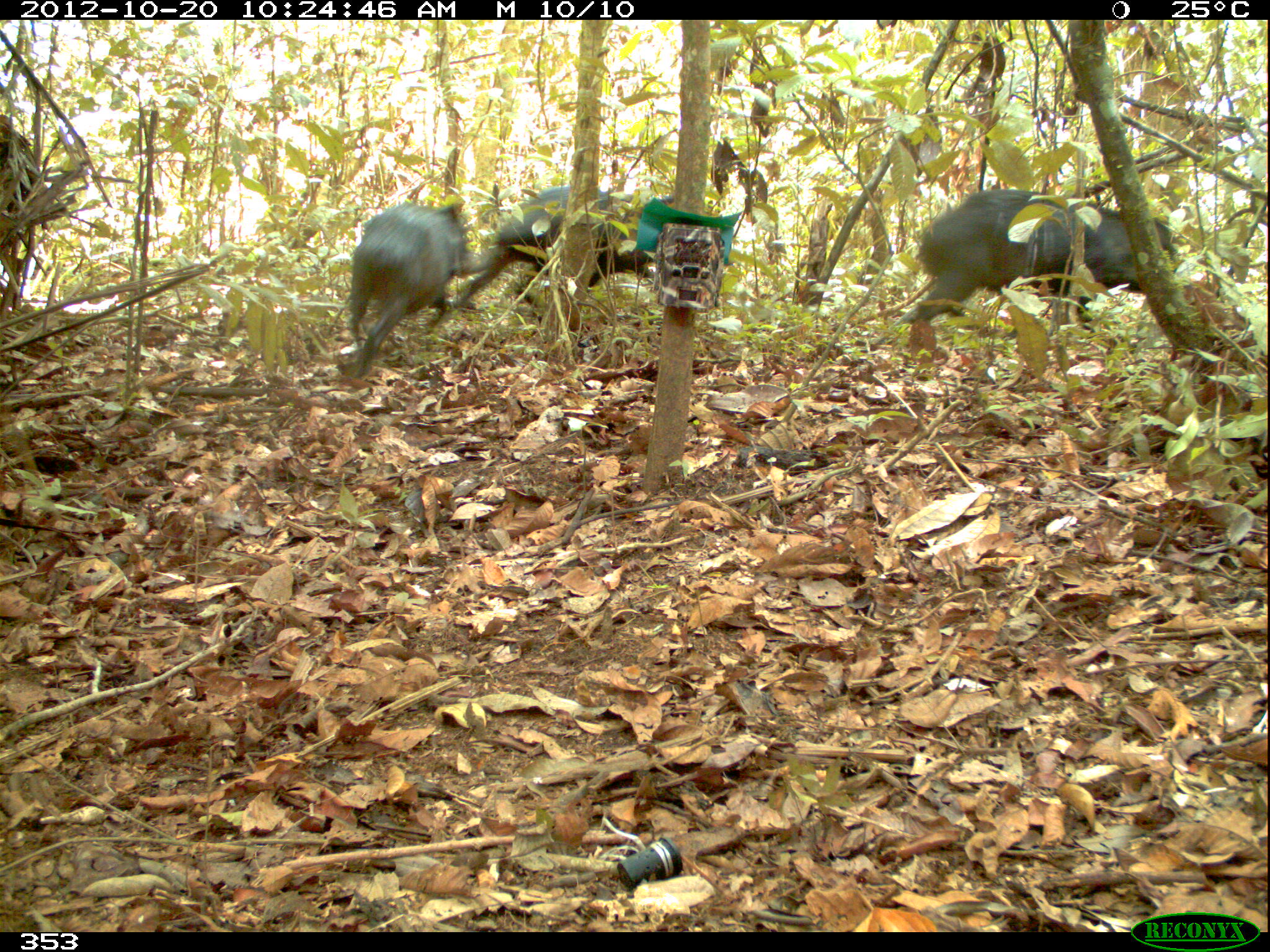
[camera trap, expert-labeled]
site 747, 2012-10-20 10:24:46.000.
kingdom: Animalia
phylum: Chordata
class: Mammalia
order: Artiodactyla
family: Tayassuidae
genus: Tayassu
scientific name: Tayassu pecari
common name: white-lipped peccary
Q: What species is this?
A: Tayassu pecari (white-lipped peccary).